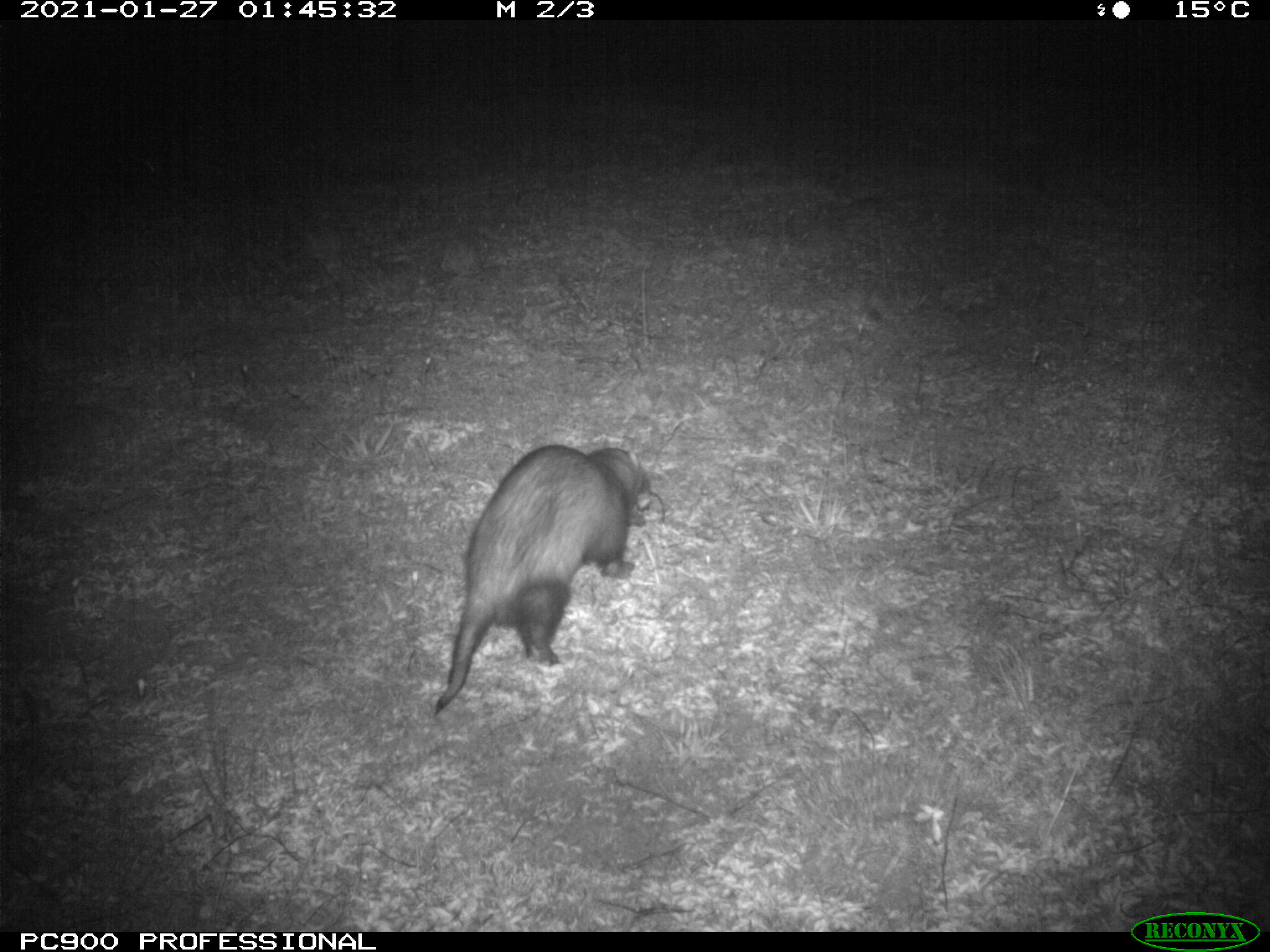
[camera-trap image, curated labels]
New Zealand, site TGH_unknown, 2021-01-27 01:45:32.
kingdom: Animalia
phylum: Chordata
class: Mammalia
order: Carnivora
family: Mustelidae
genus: Mustela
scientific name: Mustela furo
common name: ferret